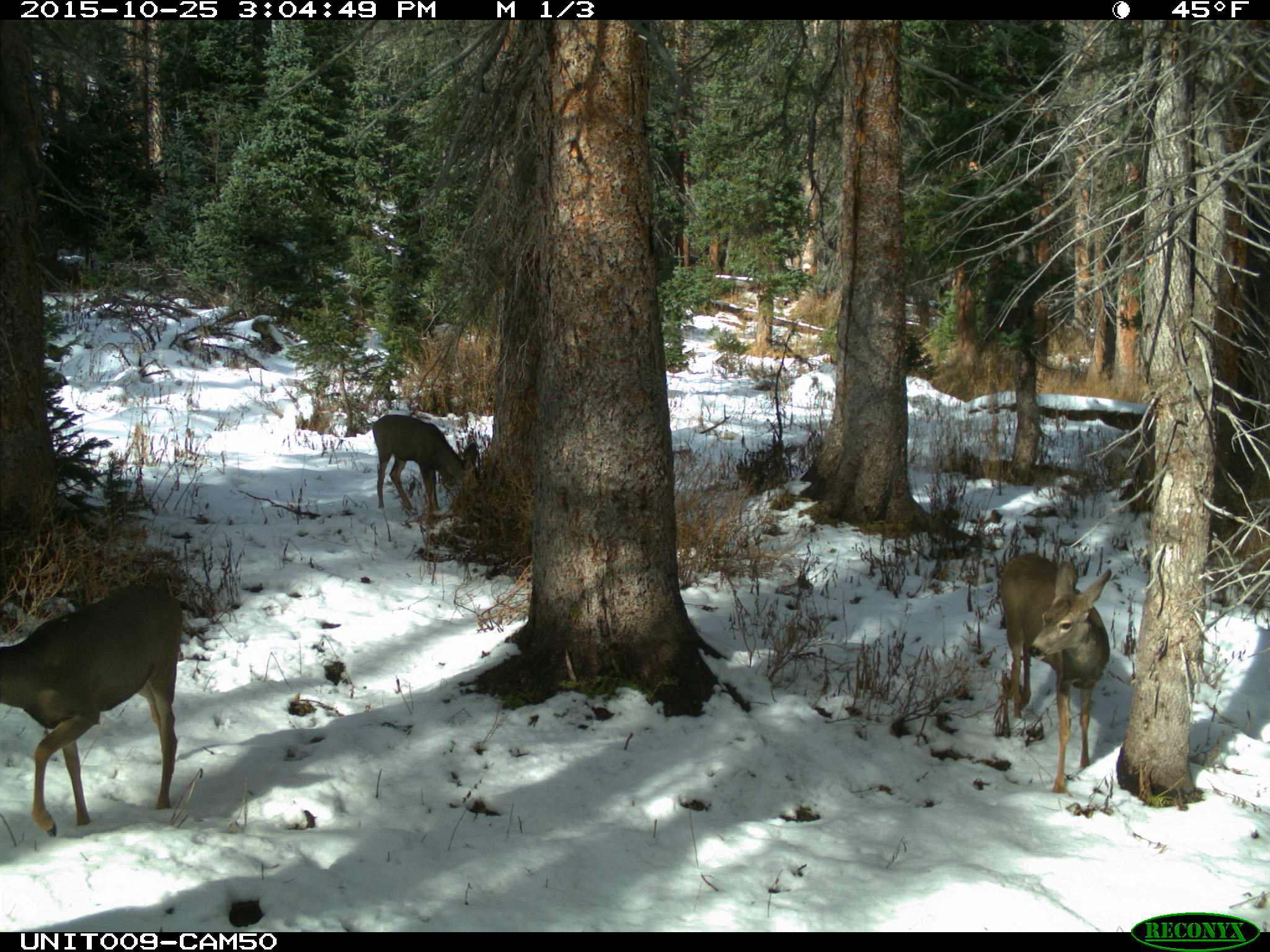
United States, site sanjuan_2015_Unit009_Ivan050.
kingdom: Animalia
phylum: Chordata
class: Mammalia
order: Artiodactyla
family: Cervidae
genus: Odocoileus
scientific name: Odocoileus hemionus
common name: mule deer